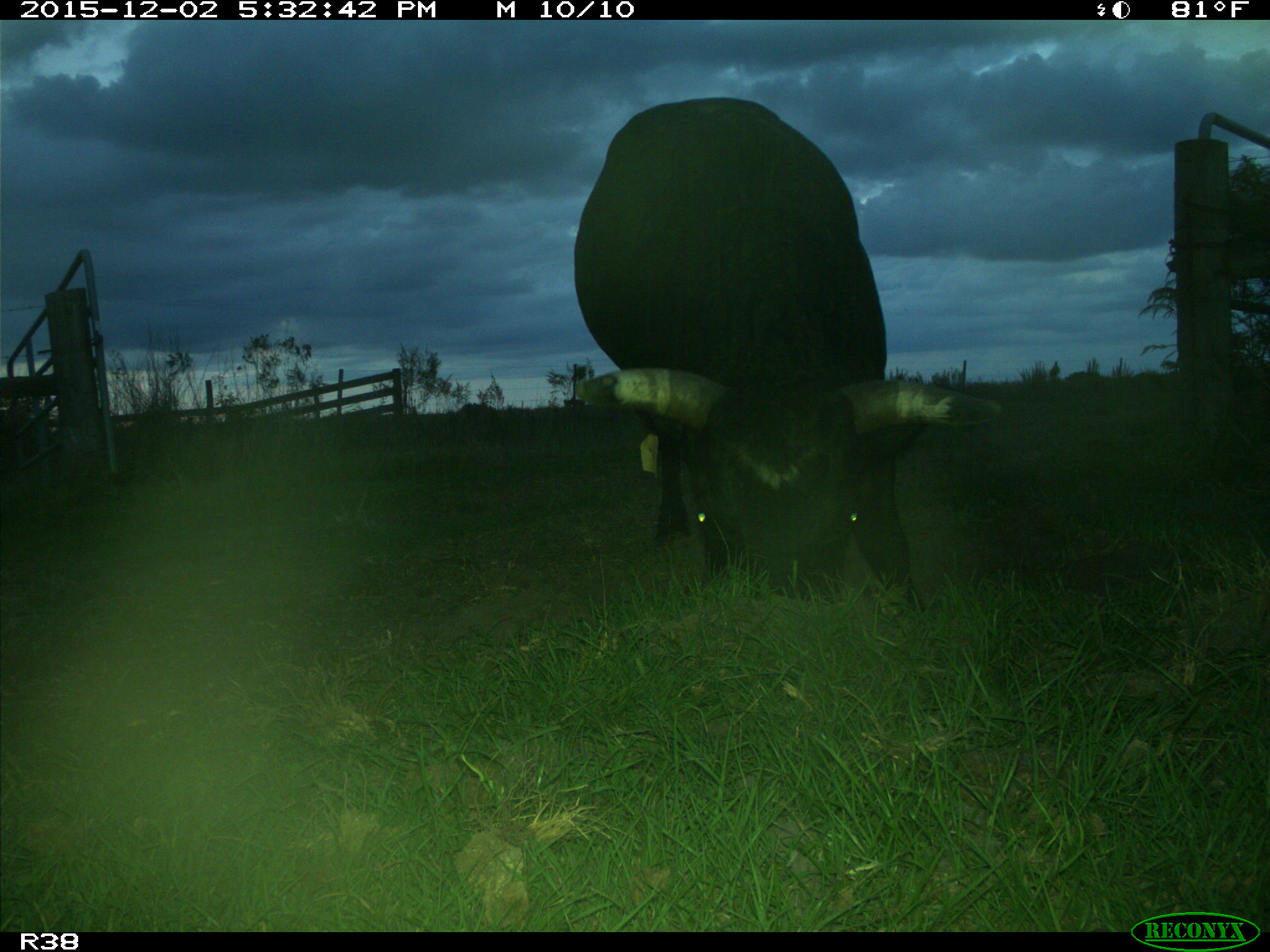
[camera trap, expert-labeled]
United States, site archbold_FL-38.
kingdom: Animalia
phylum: Chordata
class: Mammalia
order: Artiodactyla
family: Bovidae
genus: Bos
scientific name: Bos taurus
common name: domestic cow